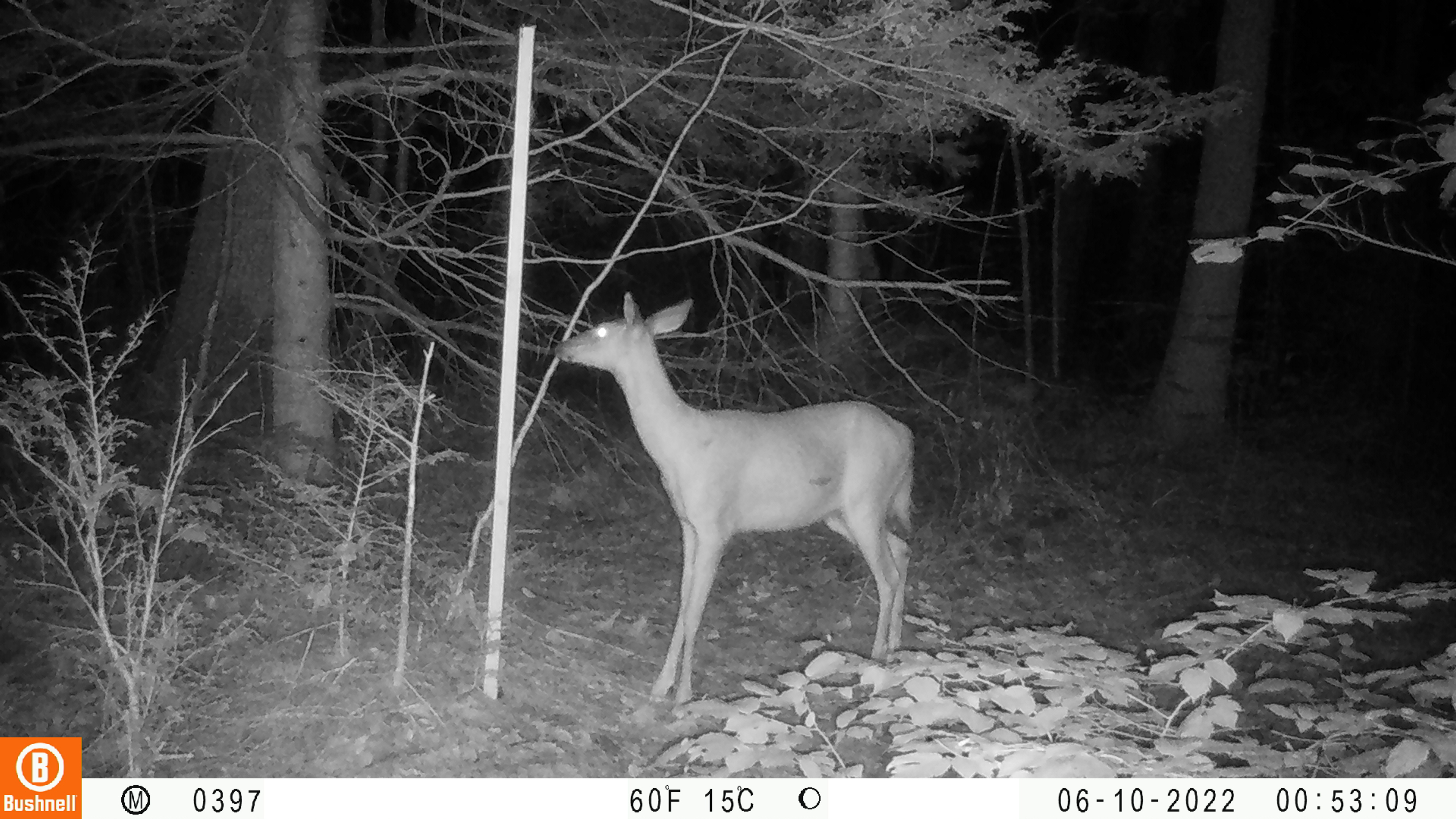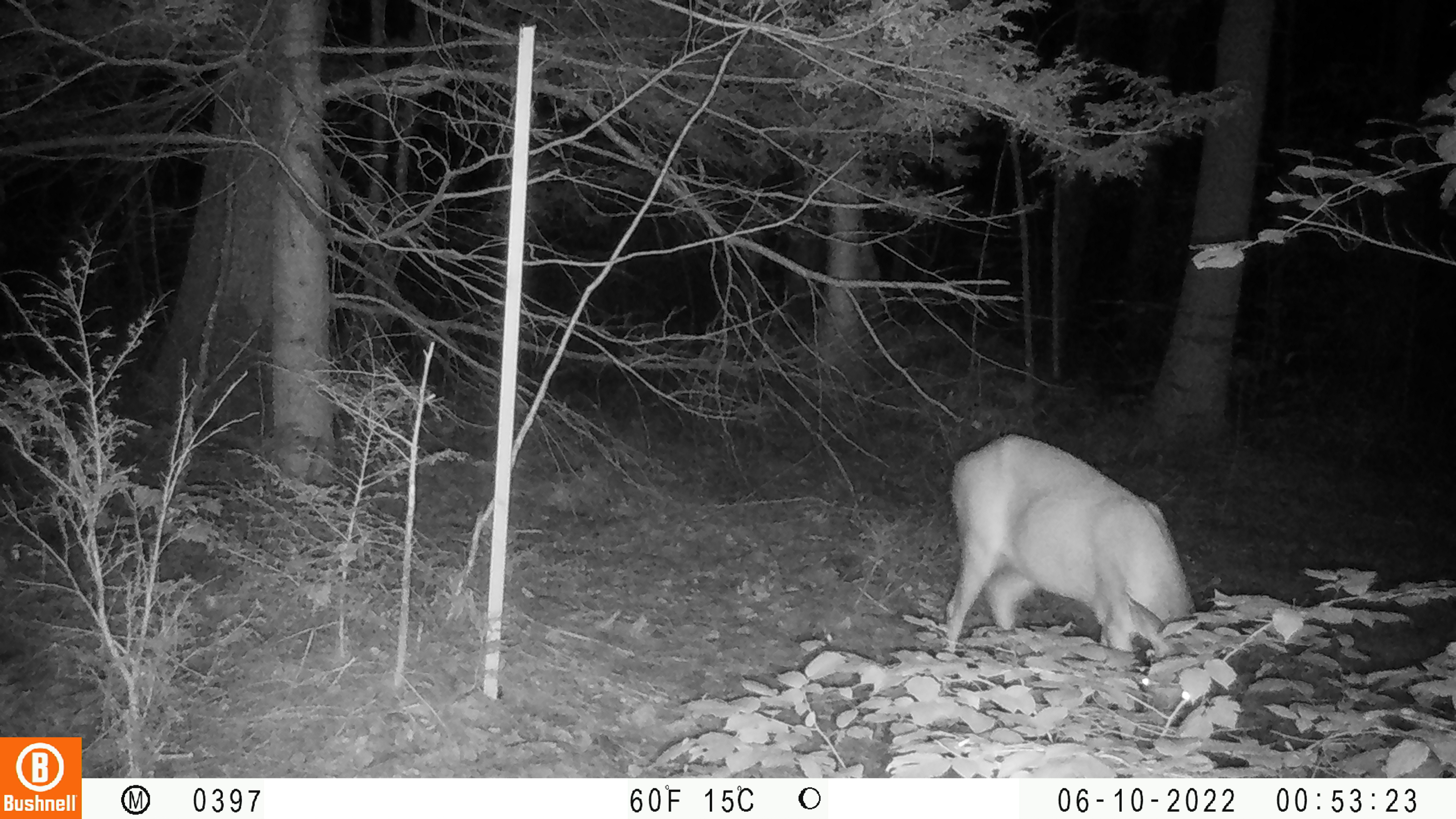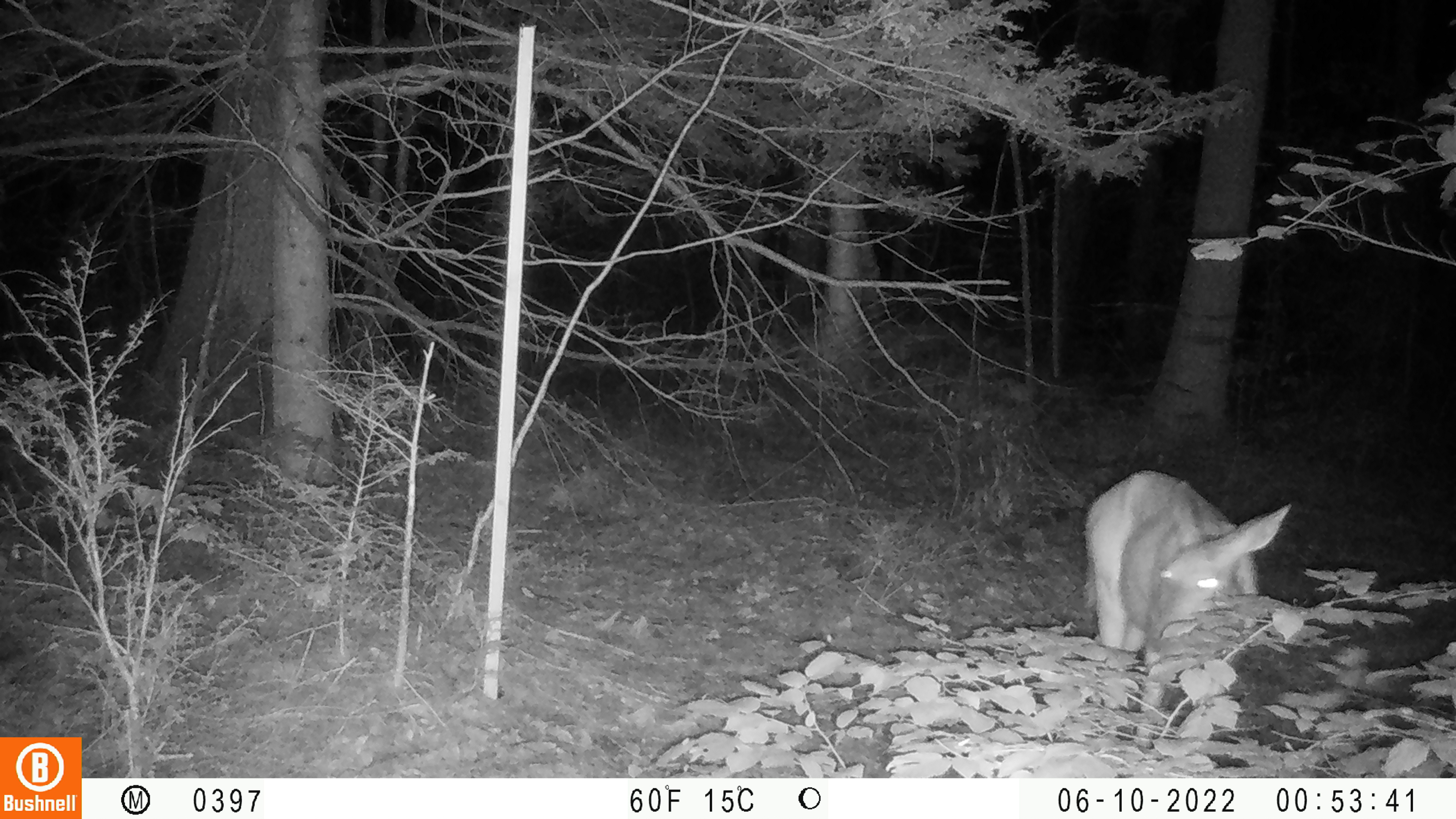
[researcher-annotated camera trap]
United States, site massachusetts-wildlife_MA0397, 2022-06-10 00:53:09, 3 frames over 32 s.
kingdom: Animalia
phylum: Chordata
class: Mammalia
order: Artiodactyla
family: Cervidae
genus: Odocoileus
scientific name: Odocoileus virginianus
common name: white-tailed deer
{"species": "white-tailed deer (Odocoileus virginianus)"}